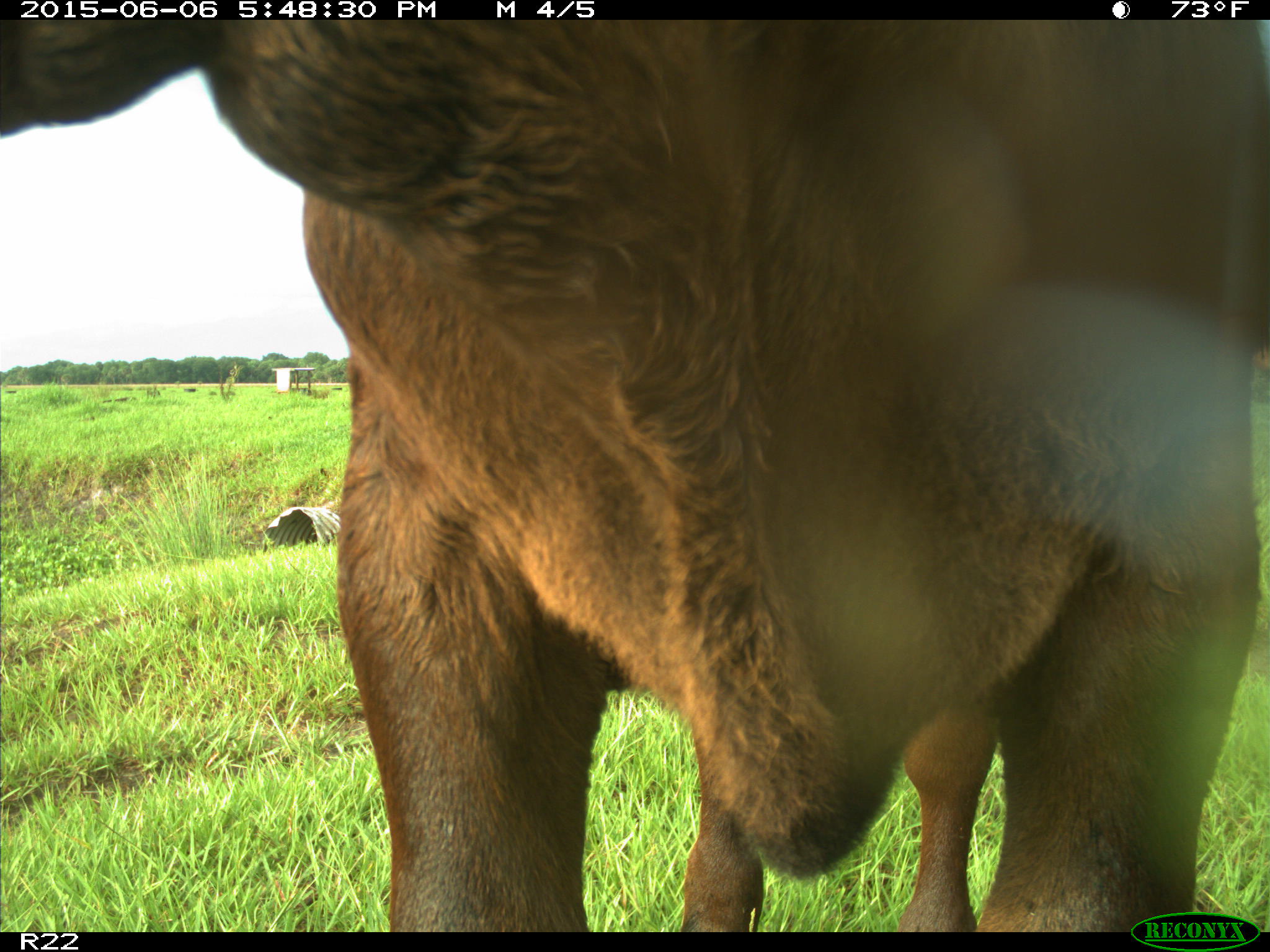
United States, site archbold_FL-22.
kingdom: Animalia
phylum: Chordata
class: Mammalia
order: Artiodactyla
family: Bovidae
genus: Bos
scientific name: Bos taurus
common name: domestic cow